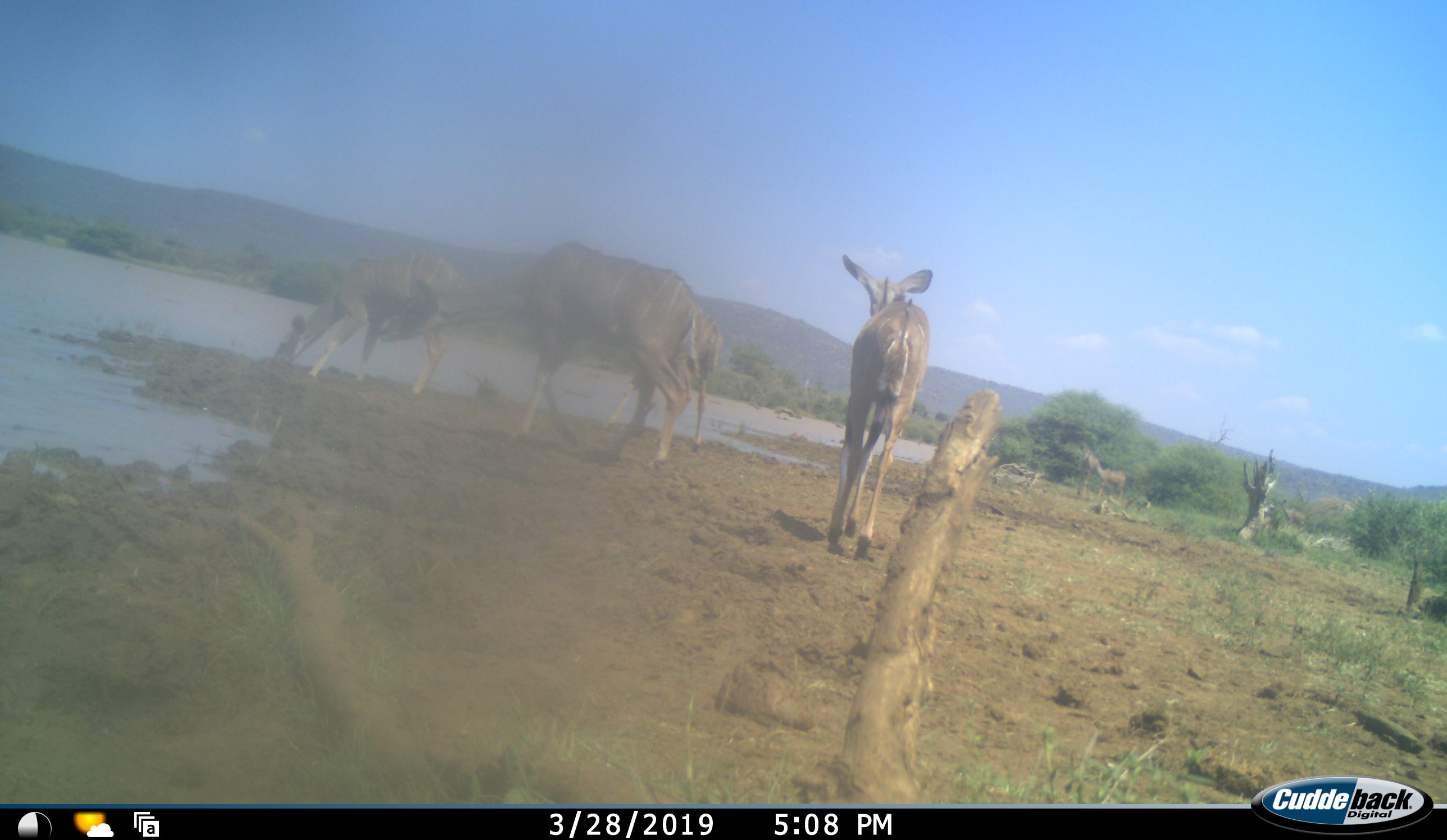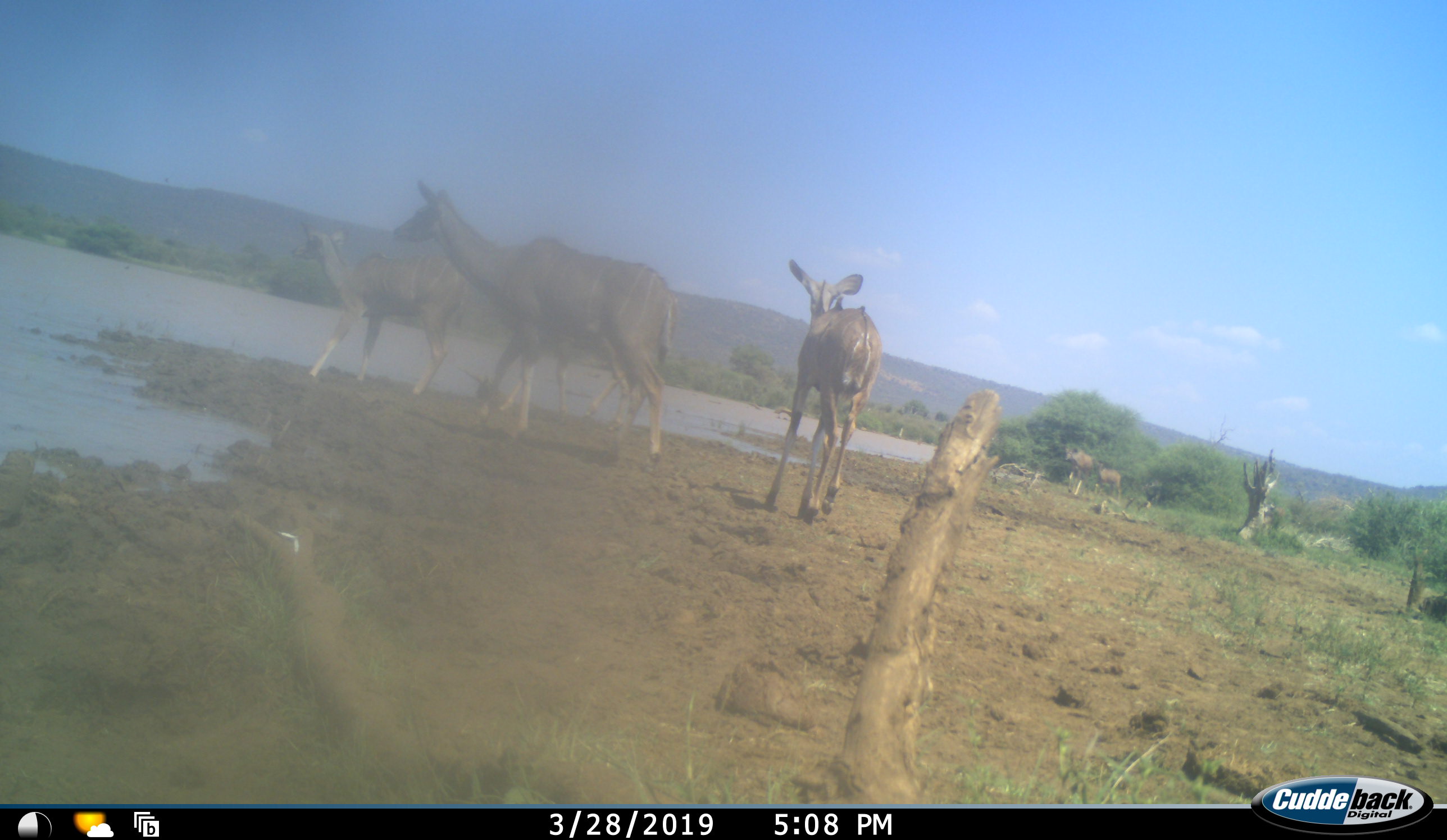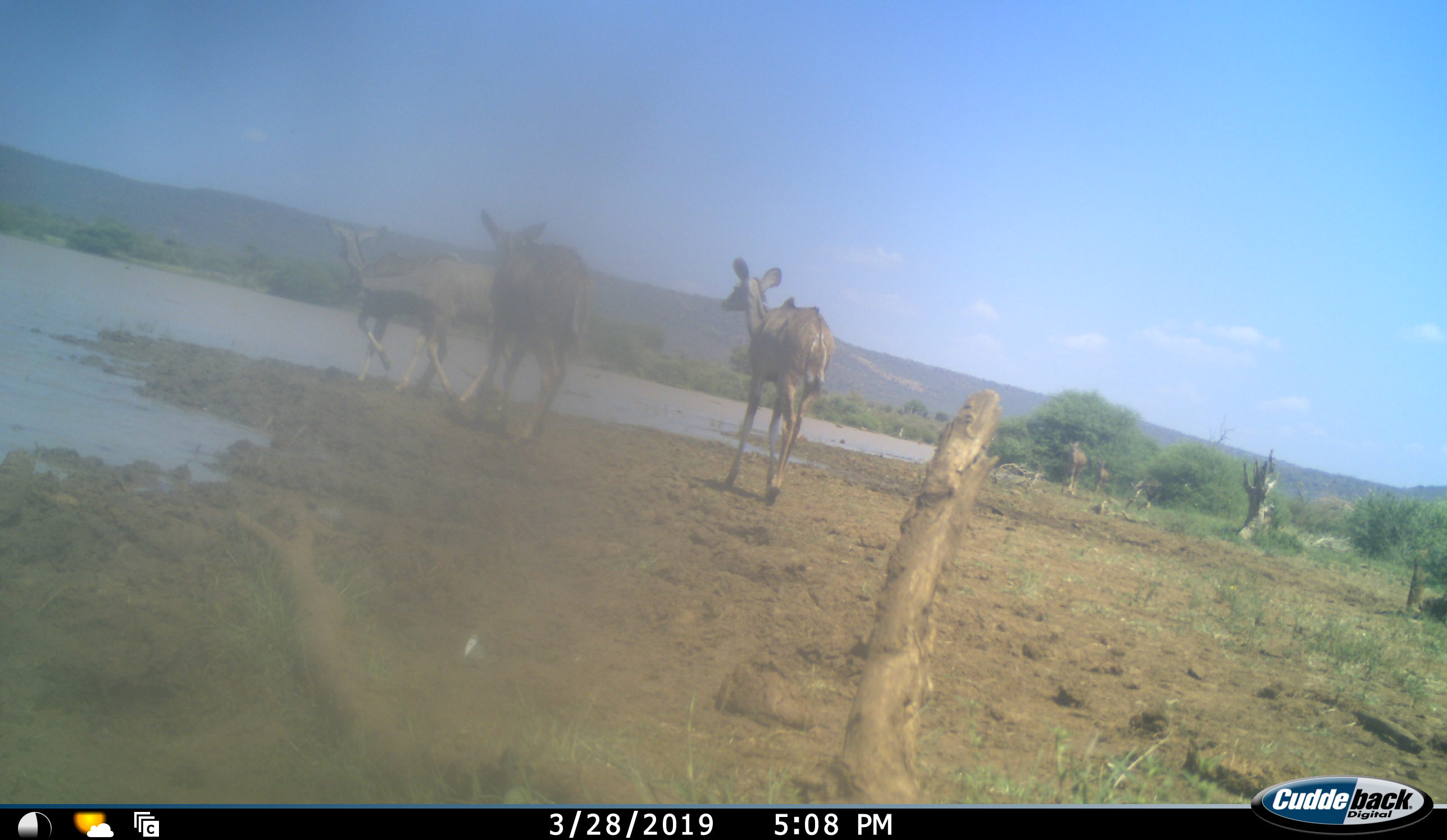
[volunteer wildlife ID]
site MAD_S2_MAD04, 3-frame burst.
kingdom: Animalia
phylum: Chordata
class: Mammalia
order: Artiodactyla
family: Bovidae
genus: Tragelaphus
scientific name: Tragelaphus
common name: kudu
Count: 6.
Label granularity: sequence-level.